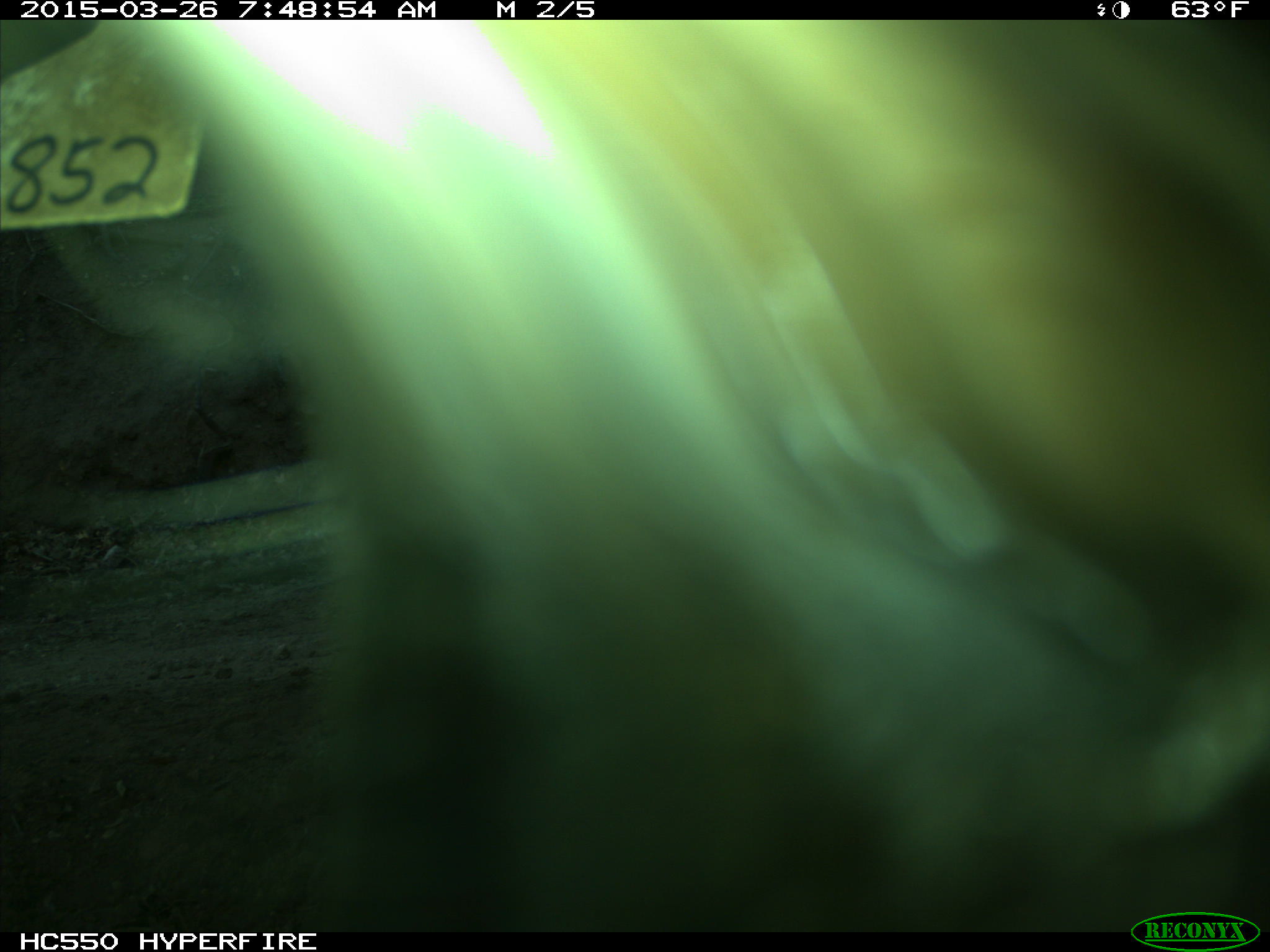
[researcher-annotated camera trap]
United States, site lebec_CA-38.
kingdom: Animalia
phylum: Chordata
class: Mammalia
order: Artiodactyla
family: Bovidae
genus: Bos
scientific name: Bos taurus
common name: domestic cow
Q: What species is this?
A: Bos taurus (domestic cow).